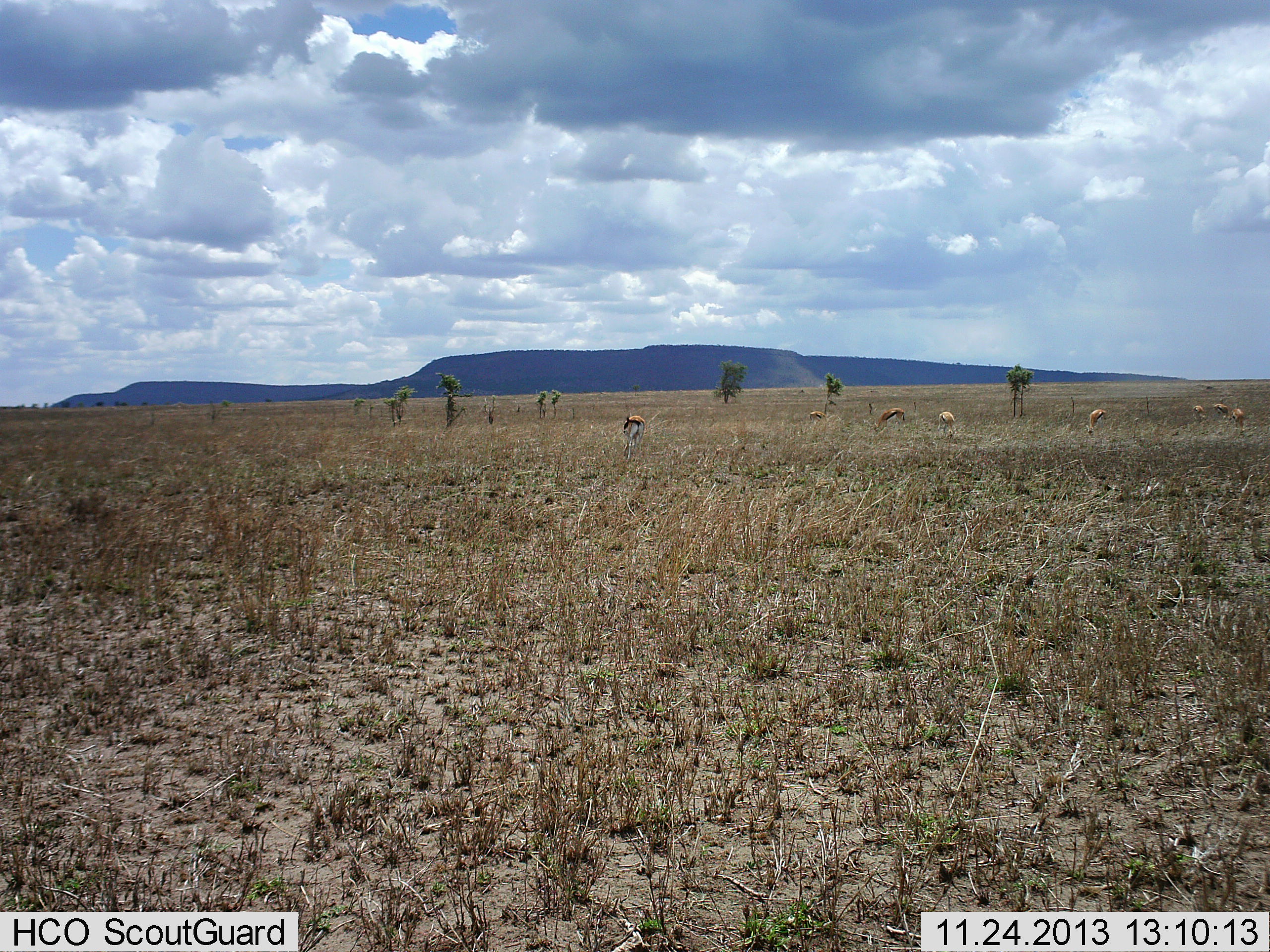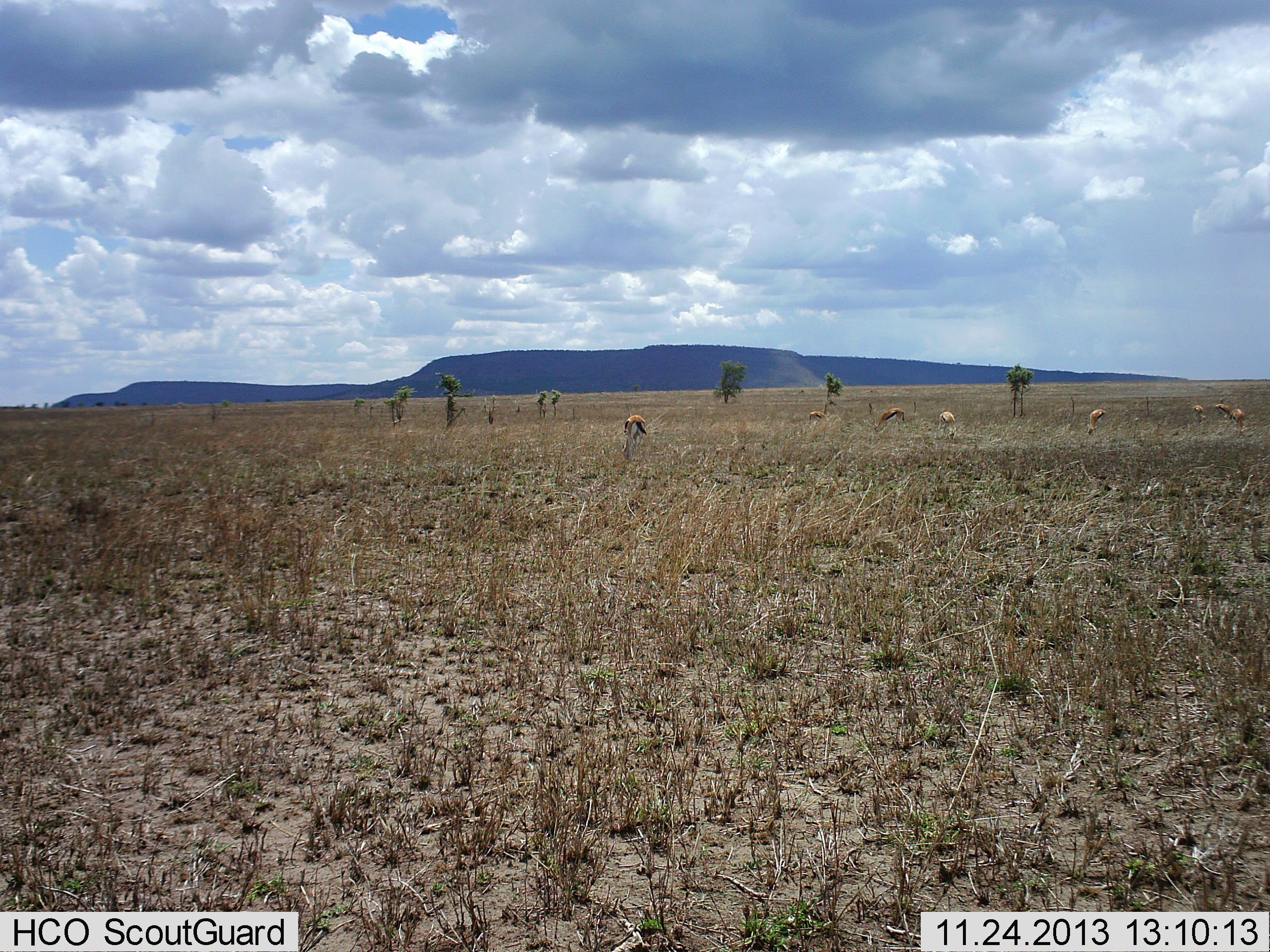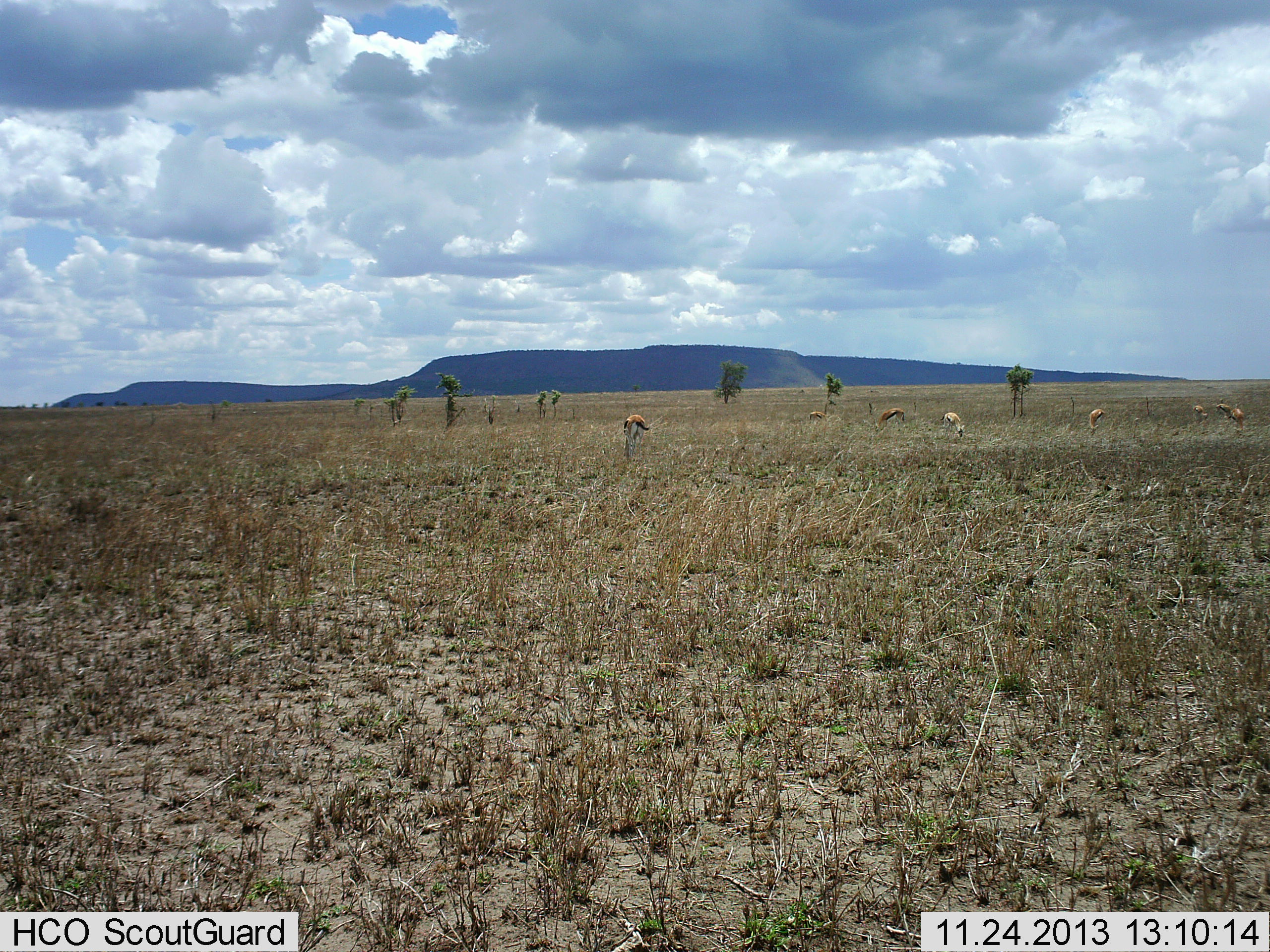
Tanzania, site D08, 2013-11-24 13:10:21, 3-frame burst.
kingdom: Animalia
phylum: Chordata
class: Mammalia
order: Artiodactyla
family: Bovidae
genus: Eudorcas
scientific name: Eudorcas thomsonii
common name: thomson's gazelle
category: gazellethomsons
Gazellethomsons (thomson's gazelle) (Eudorcas thomsonii), count 8. Behavior (volunteer vote fractions): standing 20%, resting 0%, moving 0%, interacting 0%. Young present (vote fraction): 0%. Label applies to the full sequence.